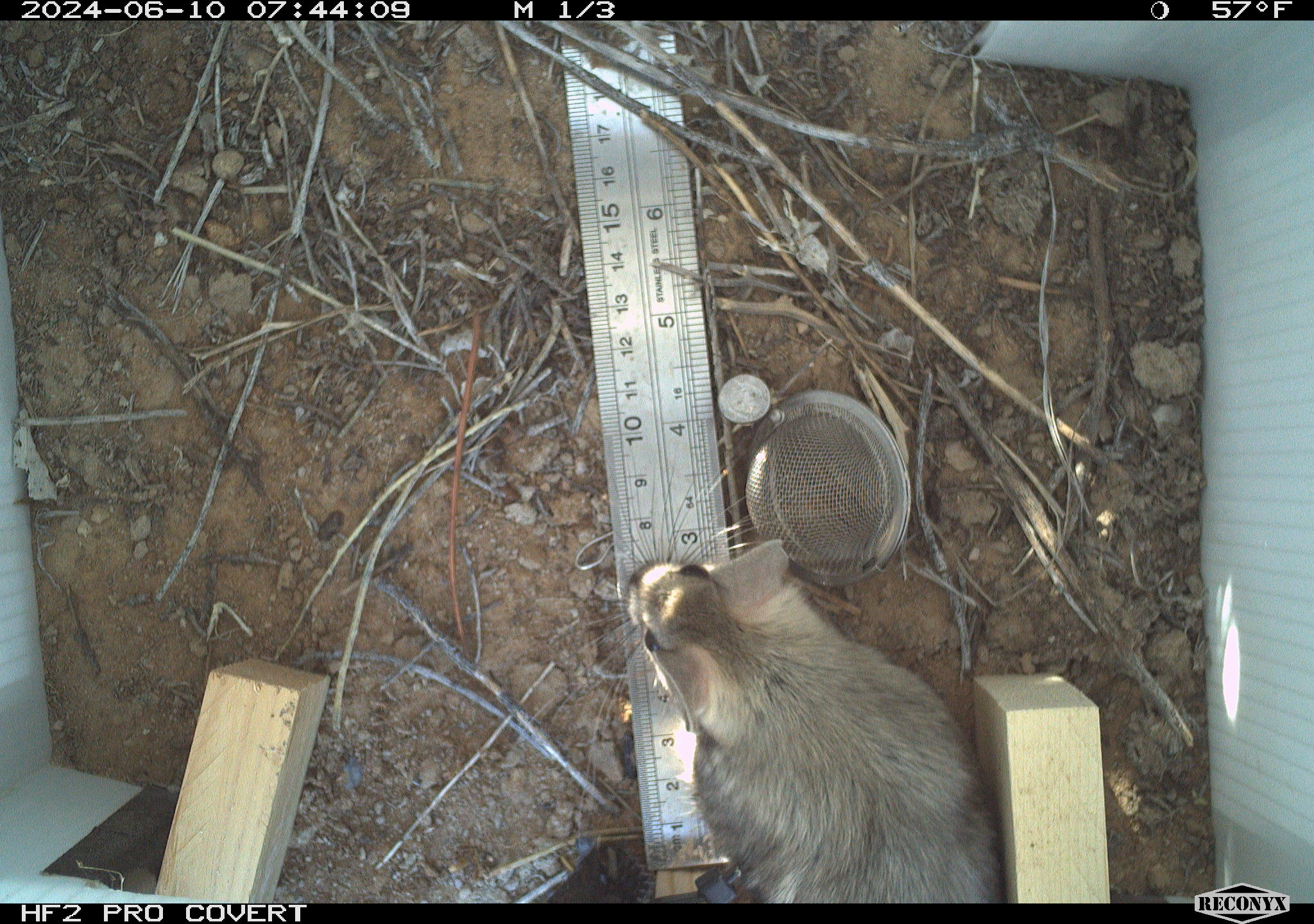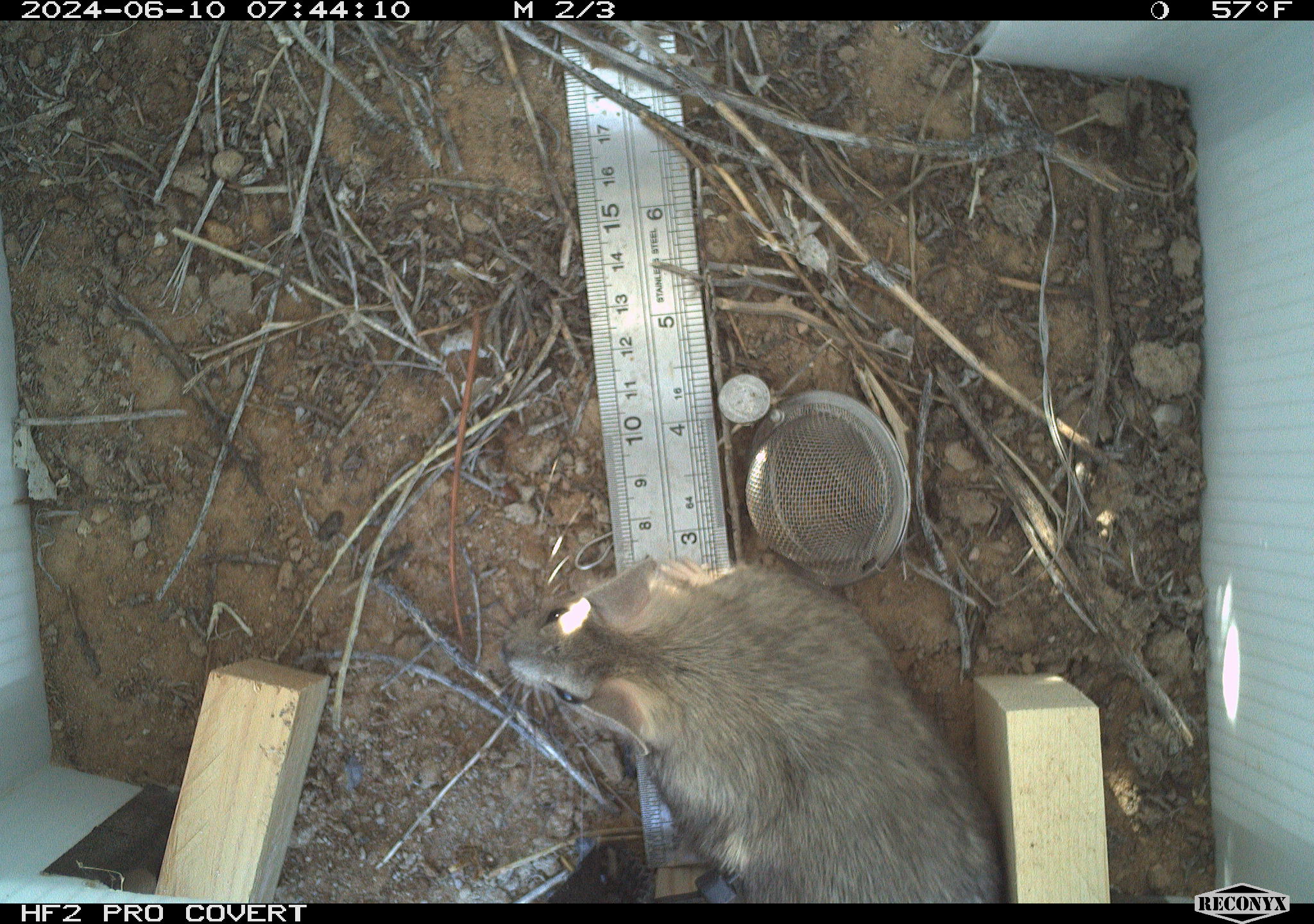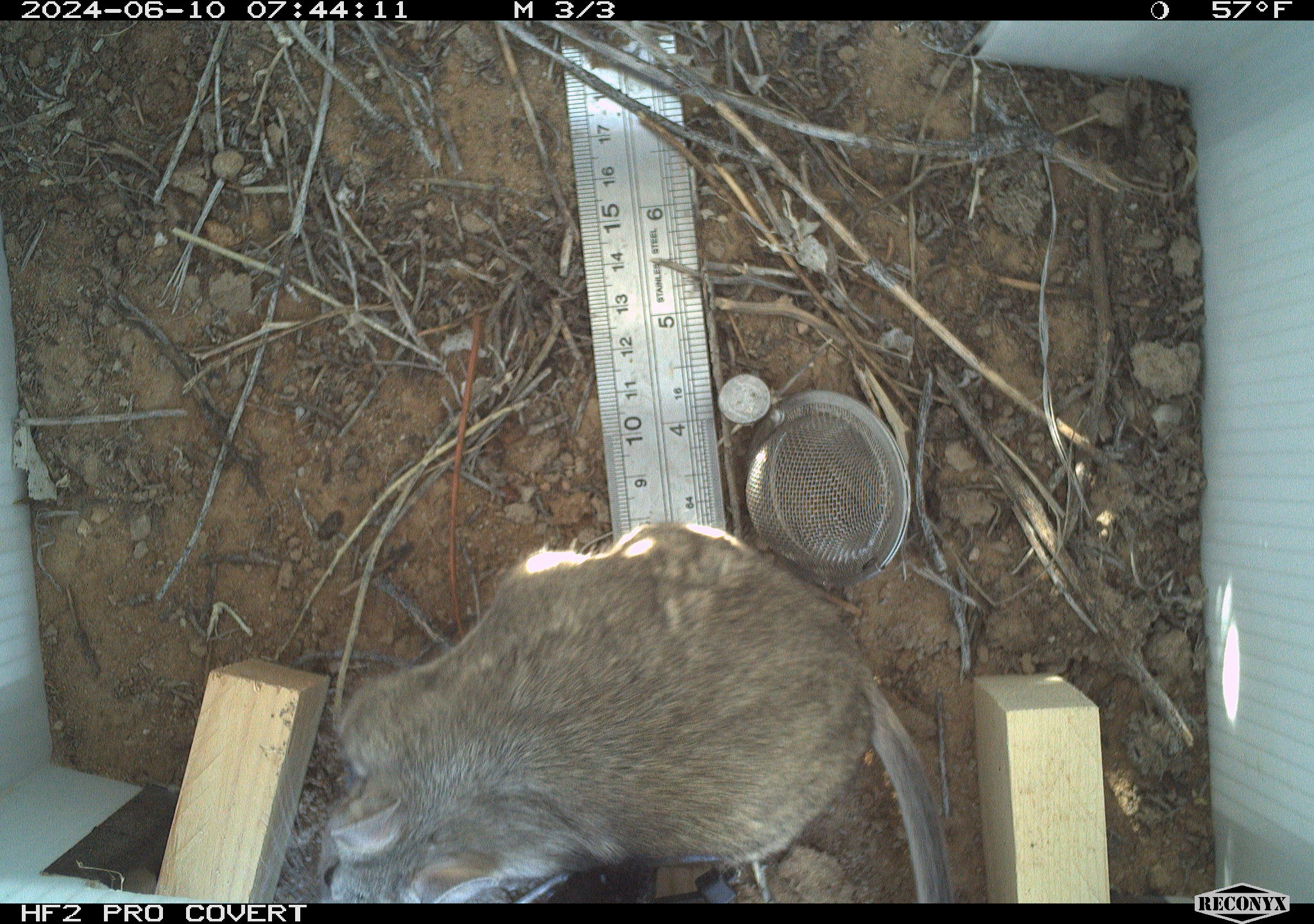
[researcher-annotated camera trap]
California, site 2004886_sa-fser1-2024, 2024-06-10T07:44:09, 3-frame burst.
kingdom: Animalia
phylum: Chordata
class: Mammalia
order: Rodentia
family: Sciuridae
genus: Neotamias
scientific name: Neotamias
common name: western chipmunks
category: neotamias species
Neotamias species (western chipmunks) (Neotamias).